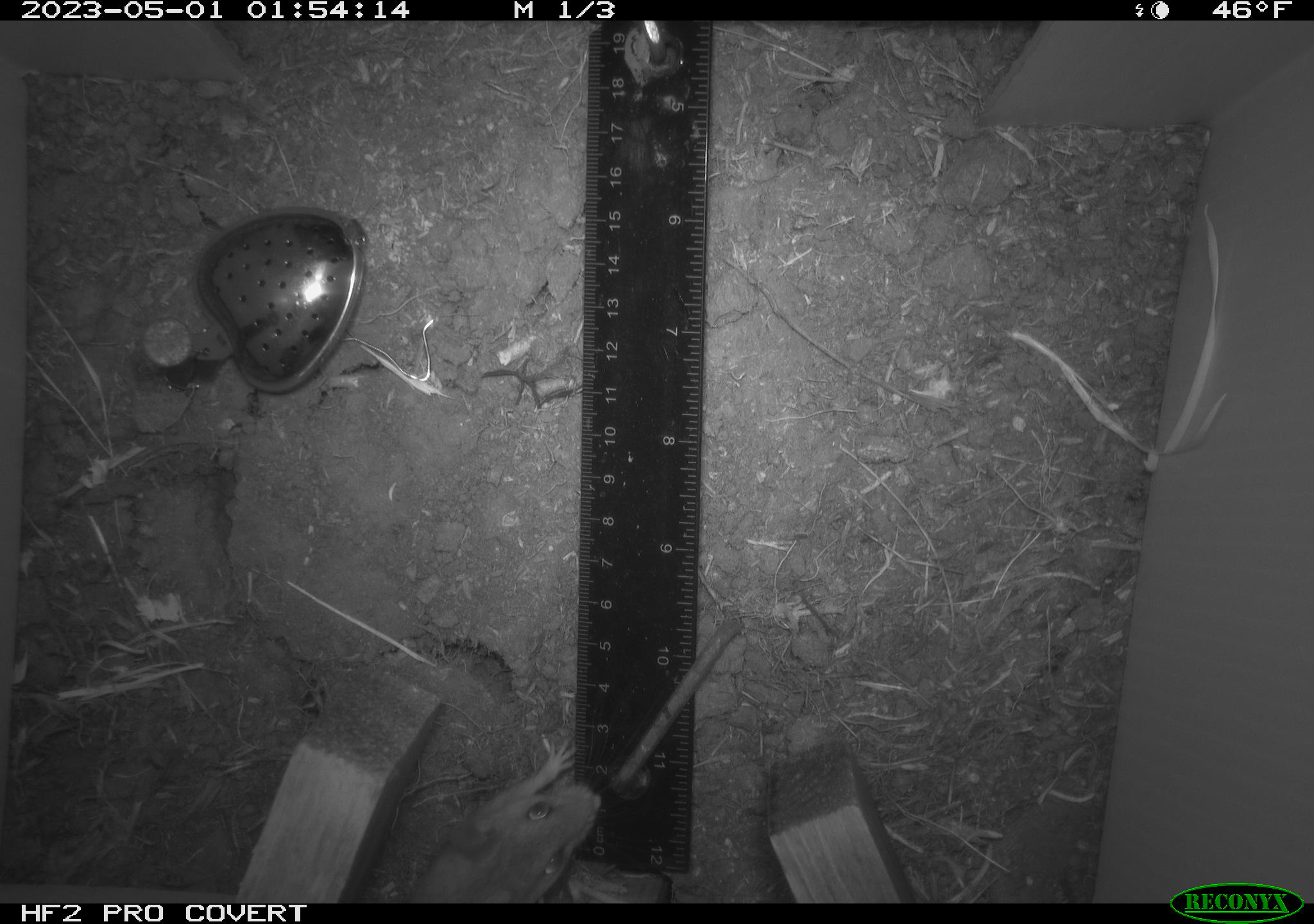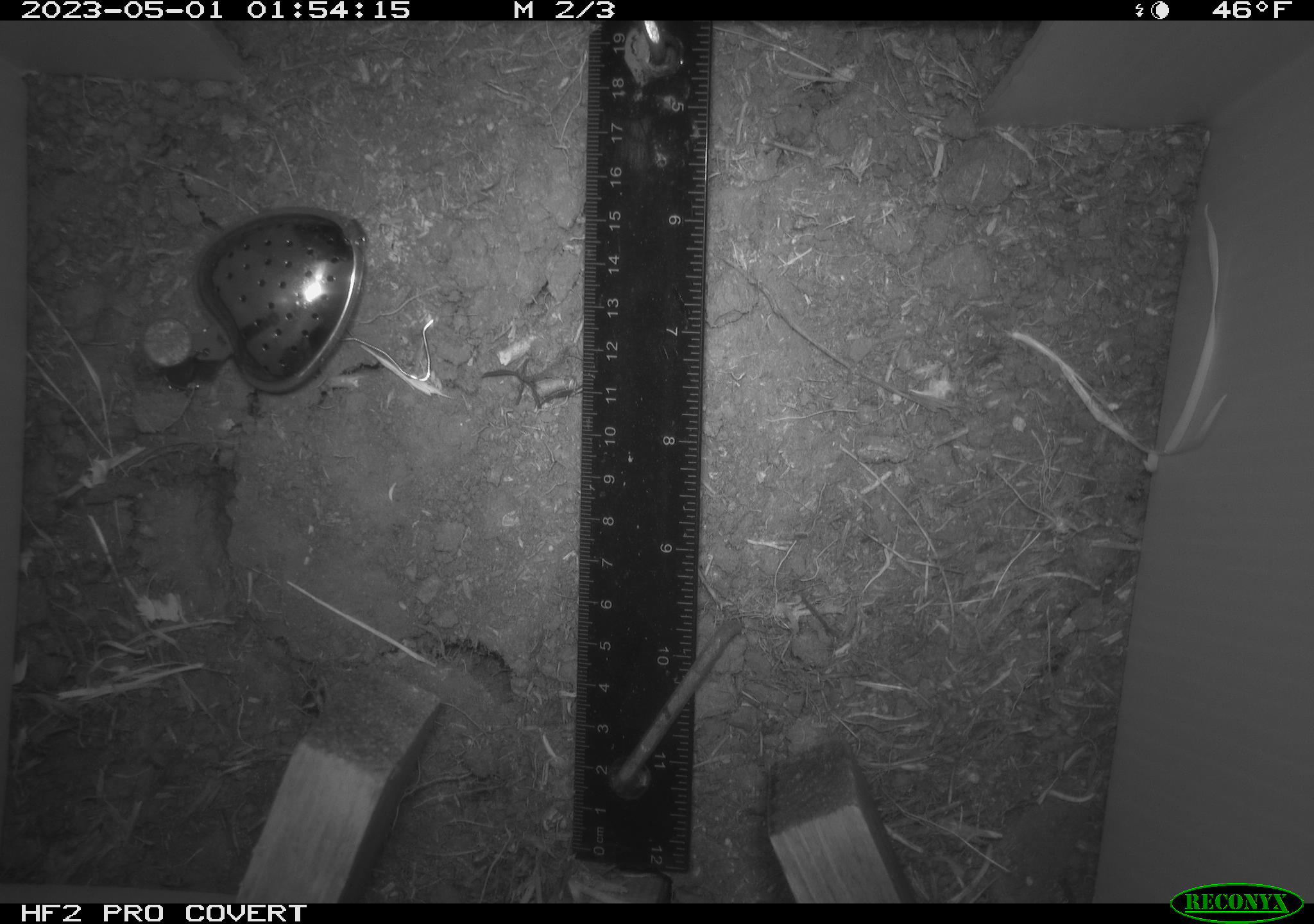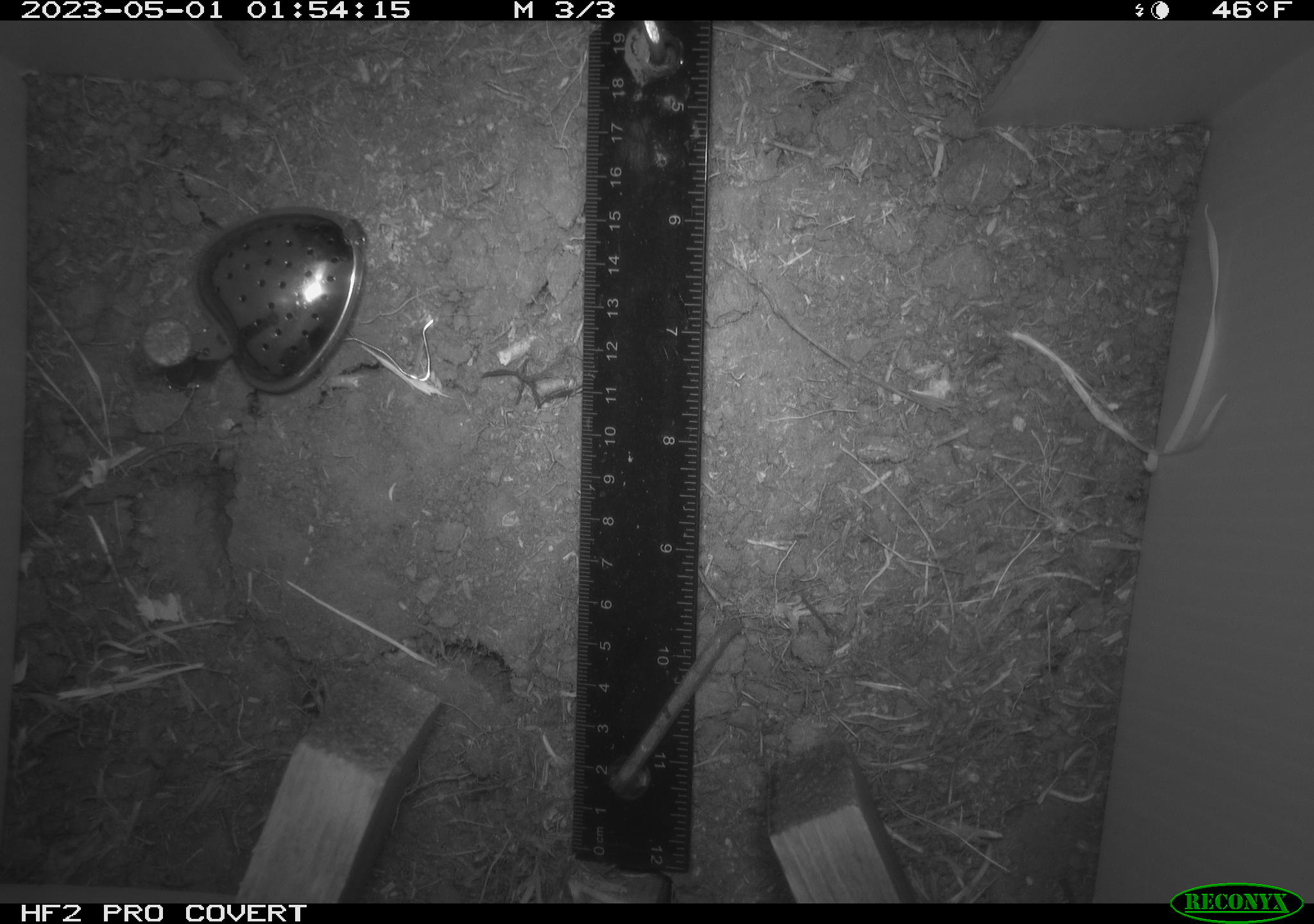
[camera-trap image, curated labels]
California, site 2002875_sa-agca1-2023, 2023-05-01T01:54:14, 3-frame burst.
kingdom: Animalia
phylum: Chordata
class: Mammalia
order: Rodentia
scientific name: Rodentia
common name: mouse species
Mouse species (Rodentia).